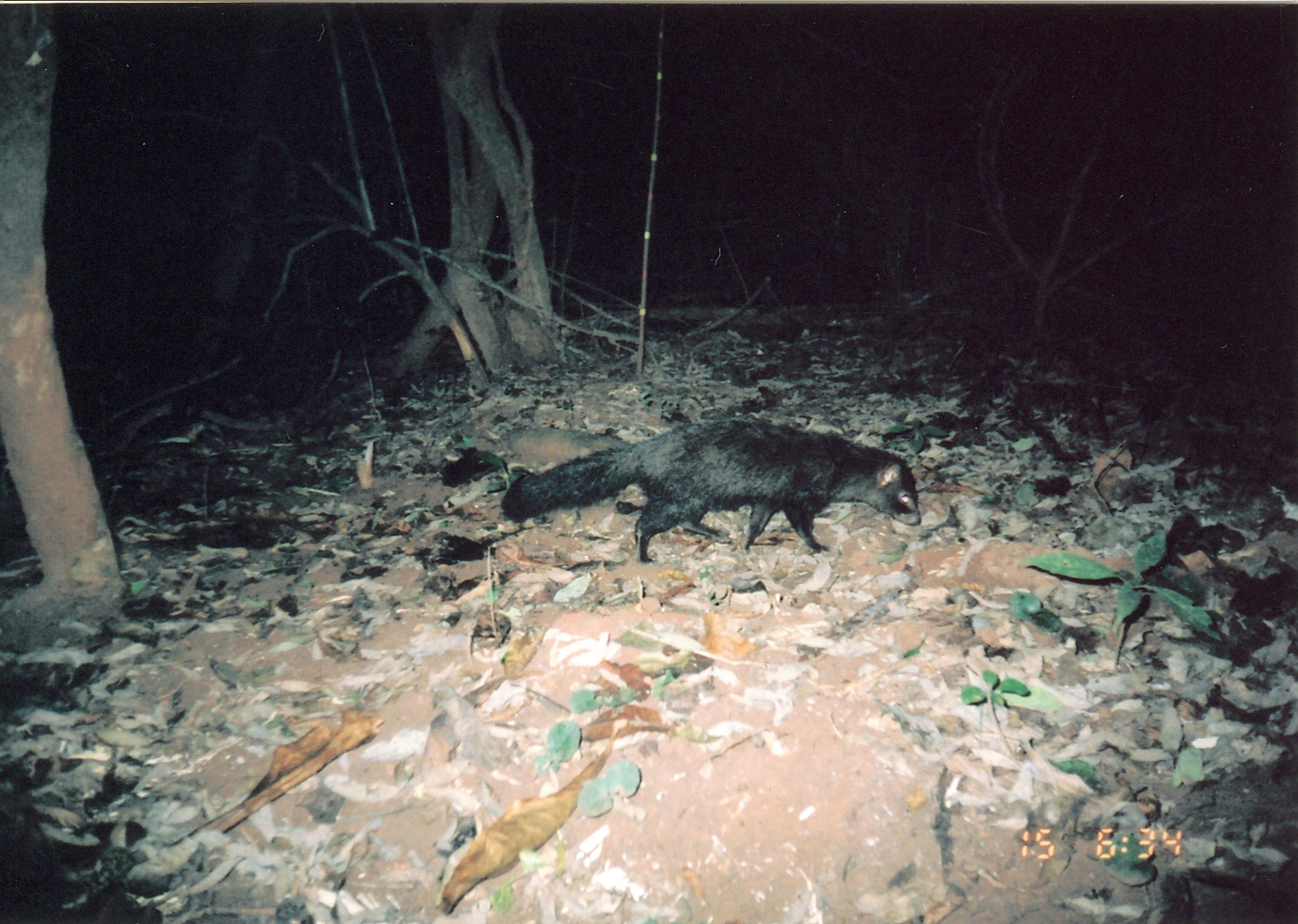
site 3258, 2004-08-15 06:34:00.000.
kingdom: Animalia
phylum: Chordata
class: Mammalia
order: Carnivora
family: Herpestidae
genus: Bdeogale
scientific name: Bdeogale crassicauda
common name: bushy-tailed mongoose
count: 1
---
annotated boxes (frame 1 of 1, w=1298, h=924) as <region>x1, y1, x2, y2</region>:
bdeogale crassicauda: <region>499, 419, 921, 558</region>